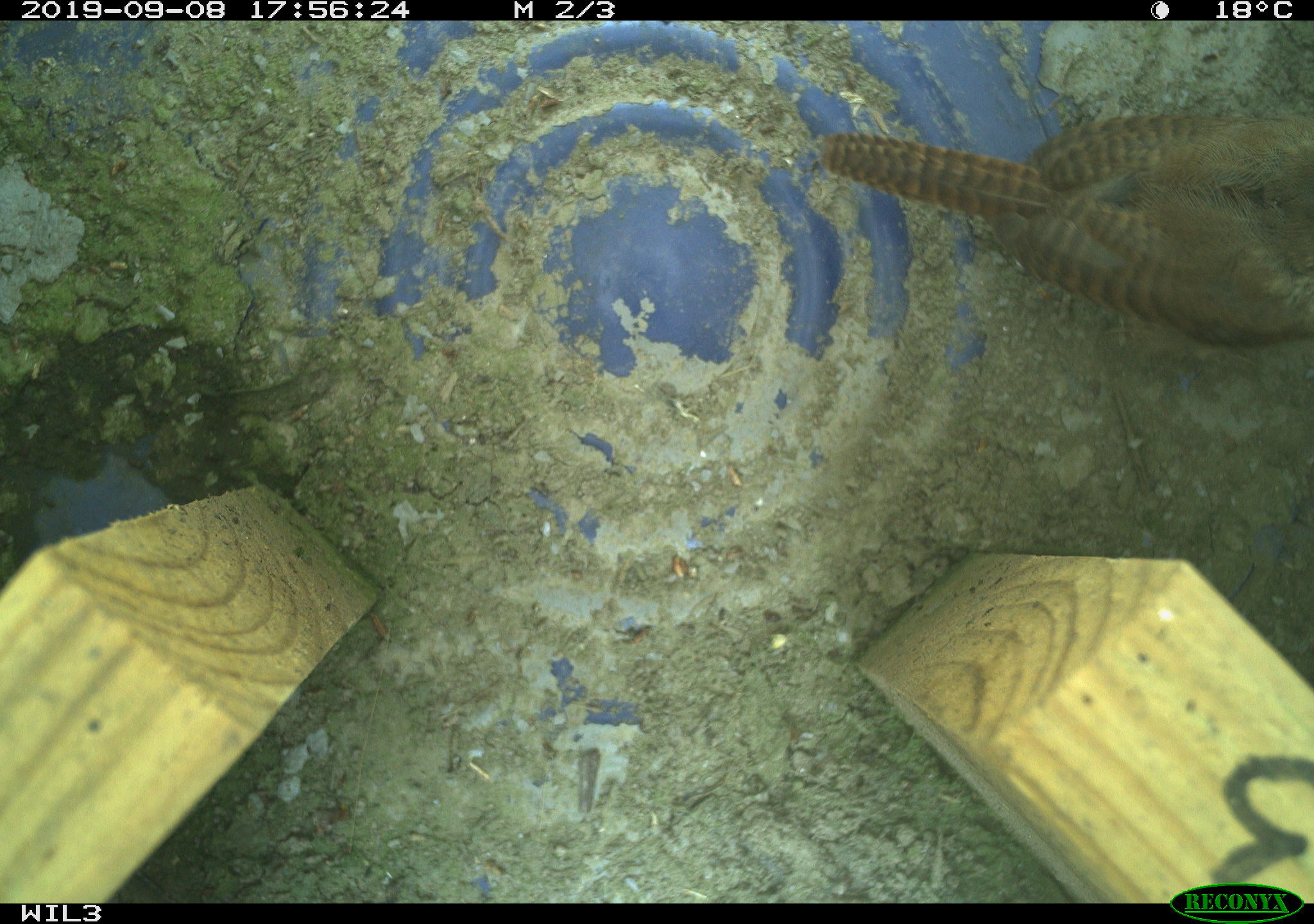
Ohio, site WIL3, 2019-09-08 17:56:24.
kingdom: Animalia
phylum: Chordata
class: Aves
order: Passeriformes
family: Troglodytidae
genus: Troglodytes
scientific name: Troglodytes aedon aedon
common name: northern house wren